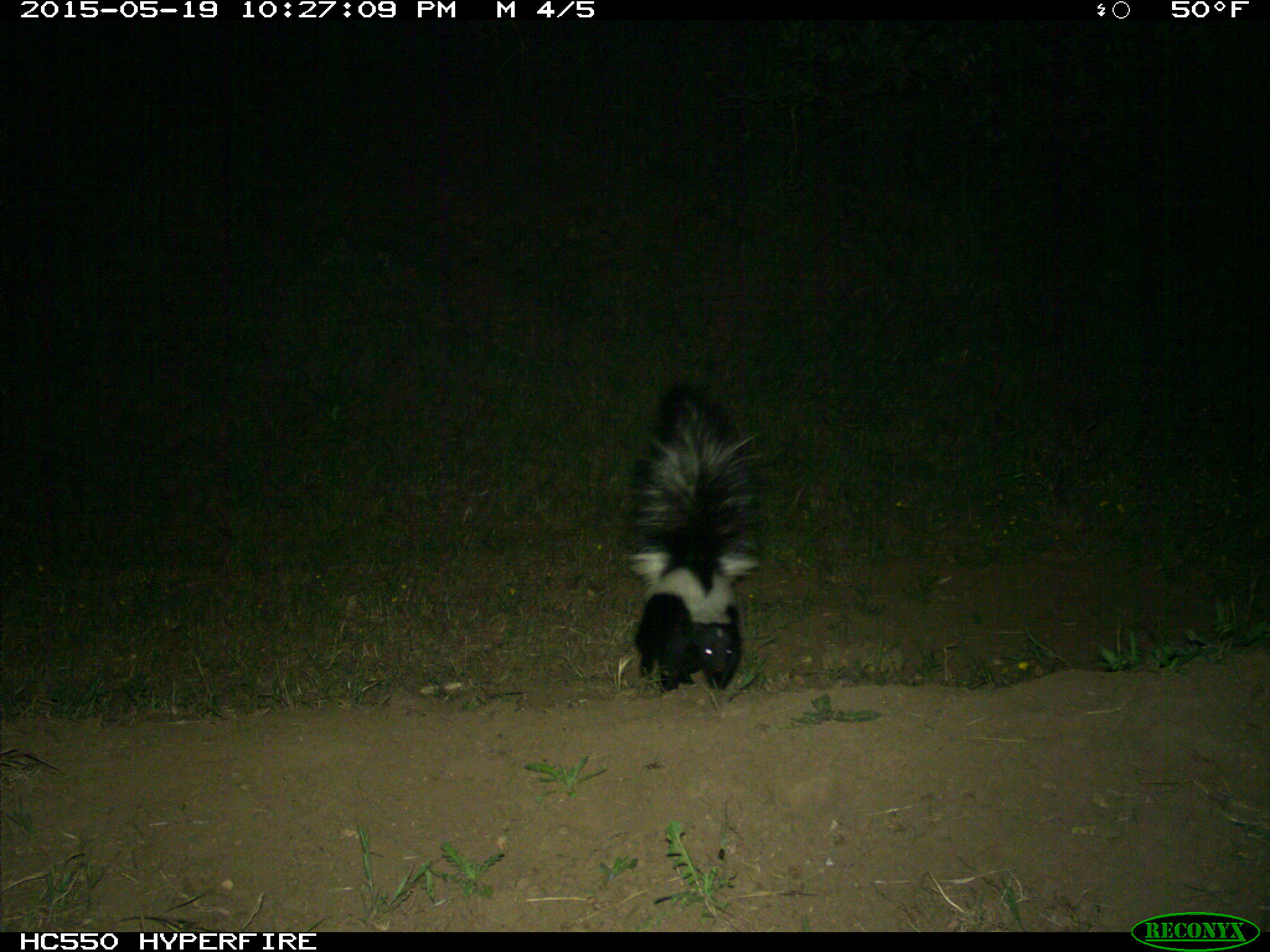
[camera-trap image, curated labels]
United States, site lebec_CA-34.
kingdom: Animalia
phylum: Chordata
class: Mammalia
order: Carnivora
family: Mephitidae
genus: Mephitis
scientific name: Mephitis mephitis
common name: striped skunk